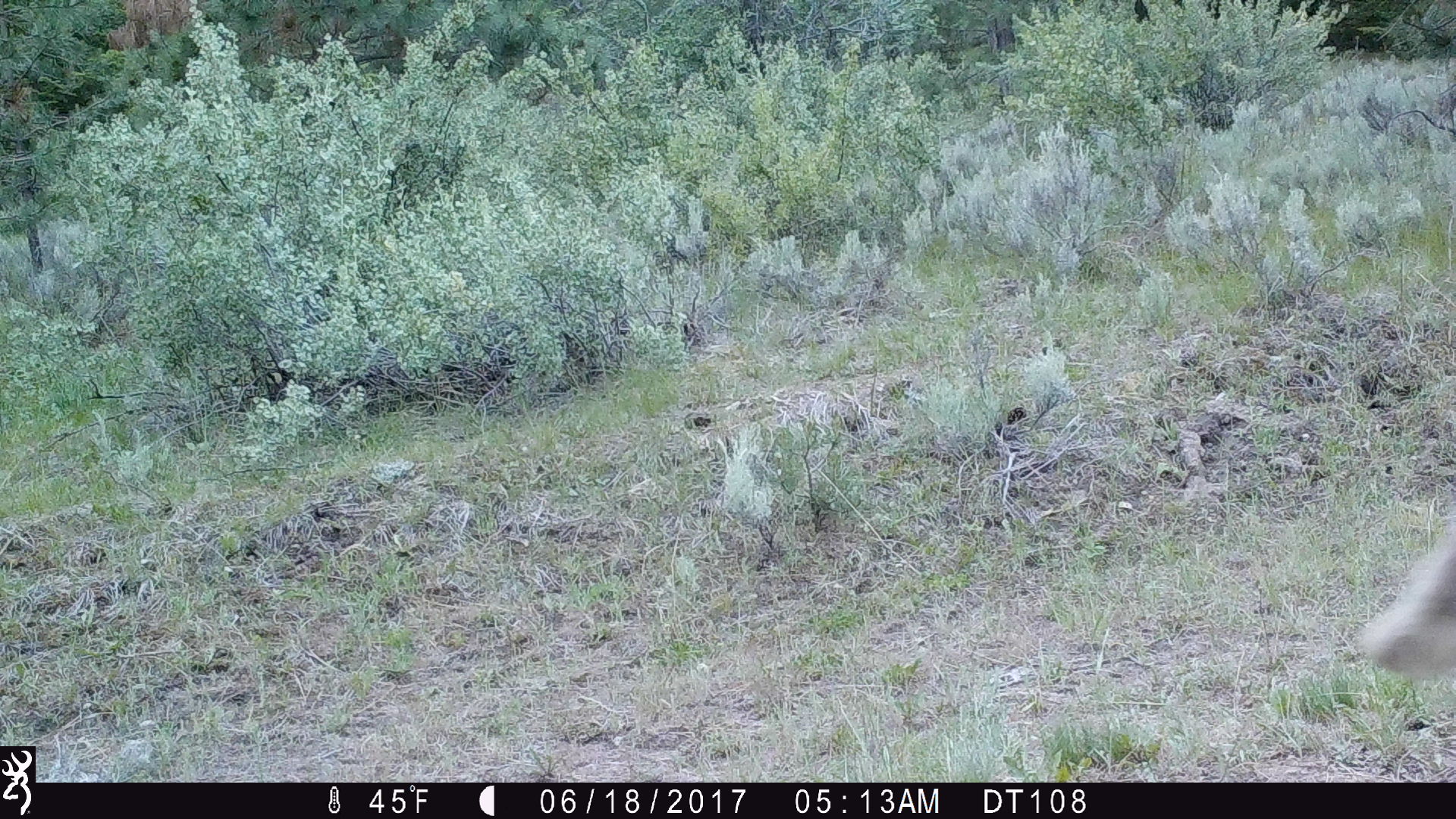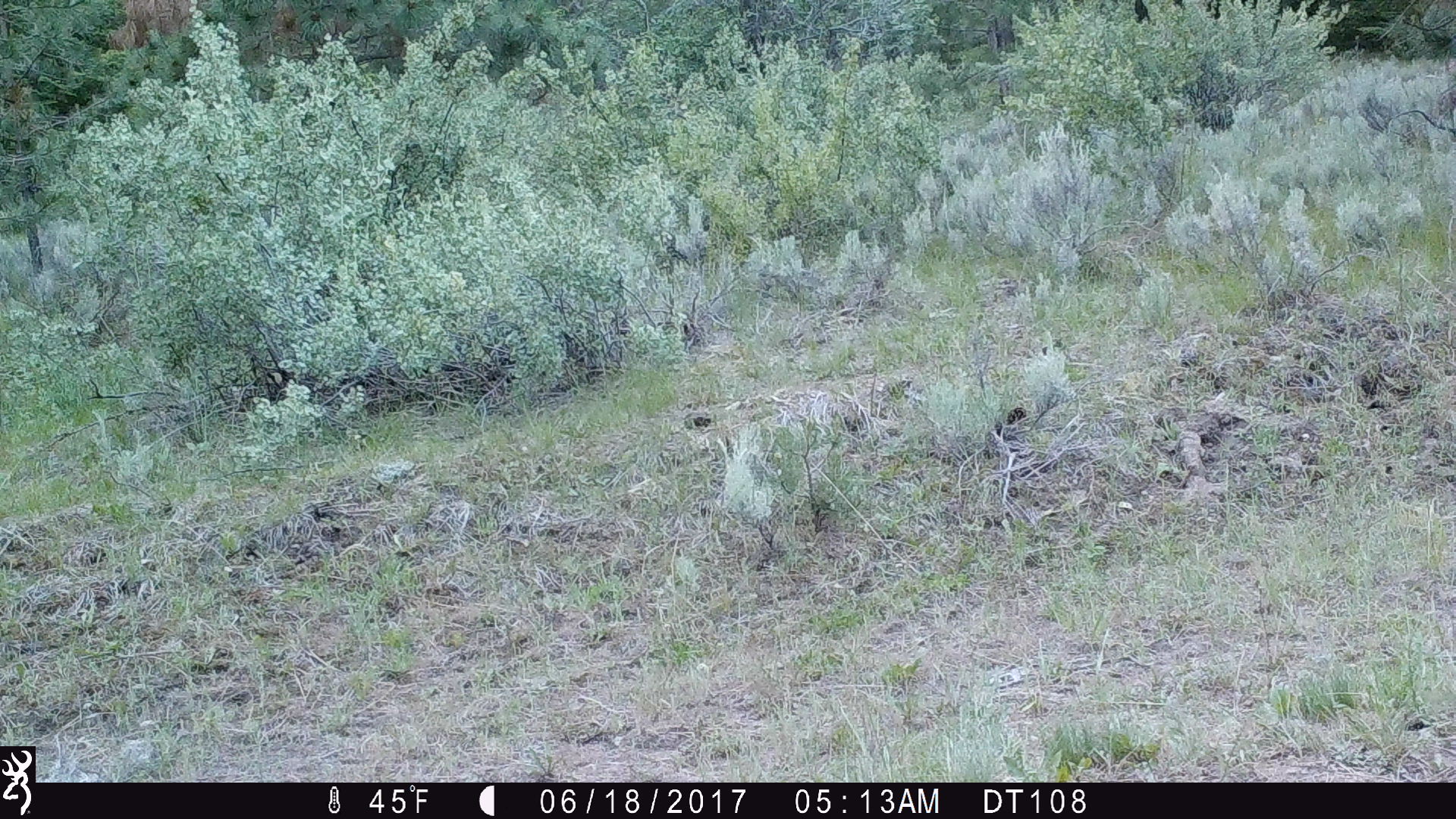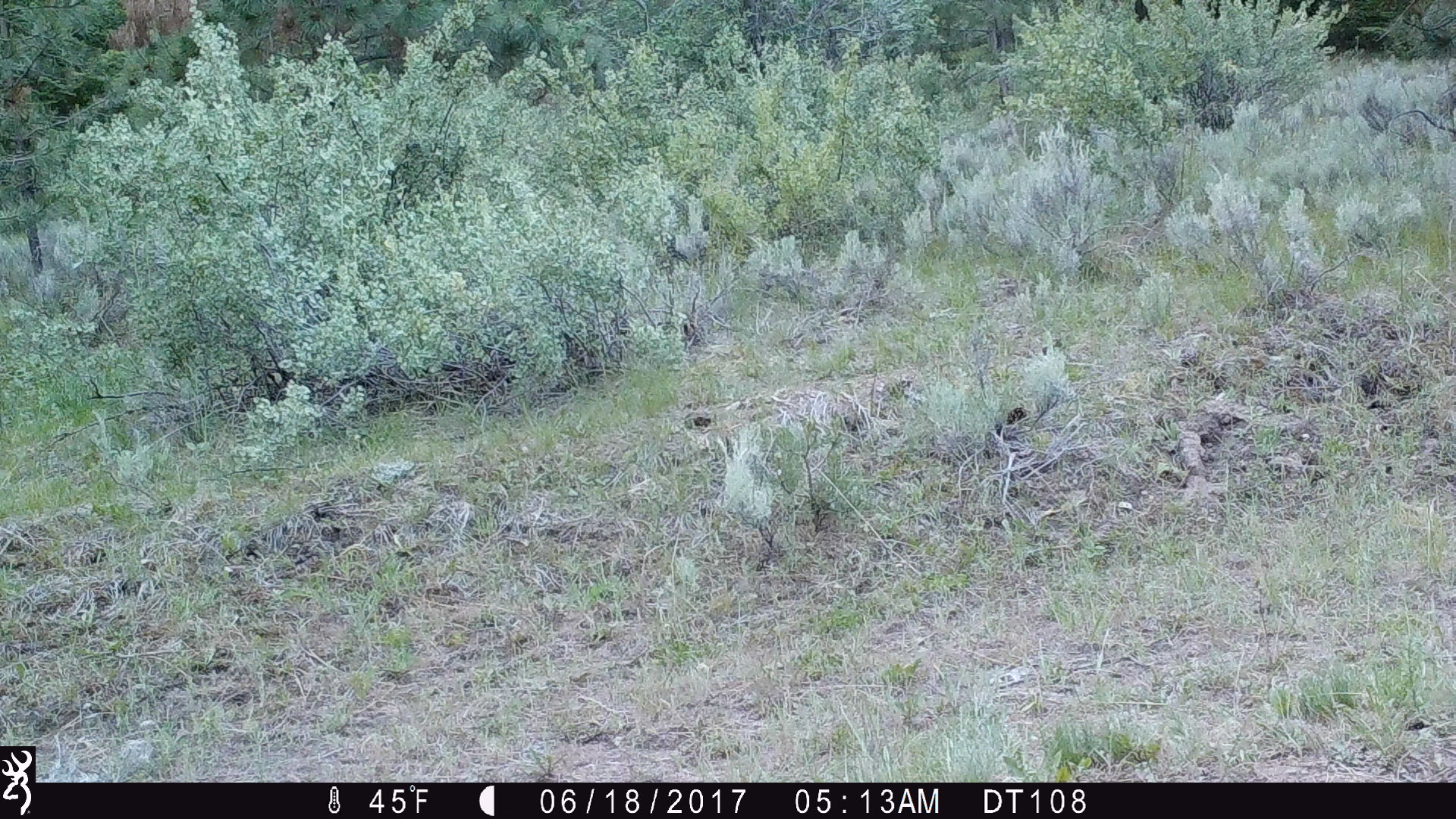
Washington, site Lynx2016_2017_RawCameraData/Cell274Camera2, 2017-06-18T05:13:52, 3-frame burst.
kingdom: Animalia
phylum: Chordata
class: Mammalia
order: Artiodactyla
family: Bovidae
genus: Bos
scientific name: Bos taurus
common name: domestic cattle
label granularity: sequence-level